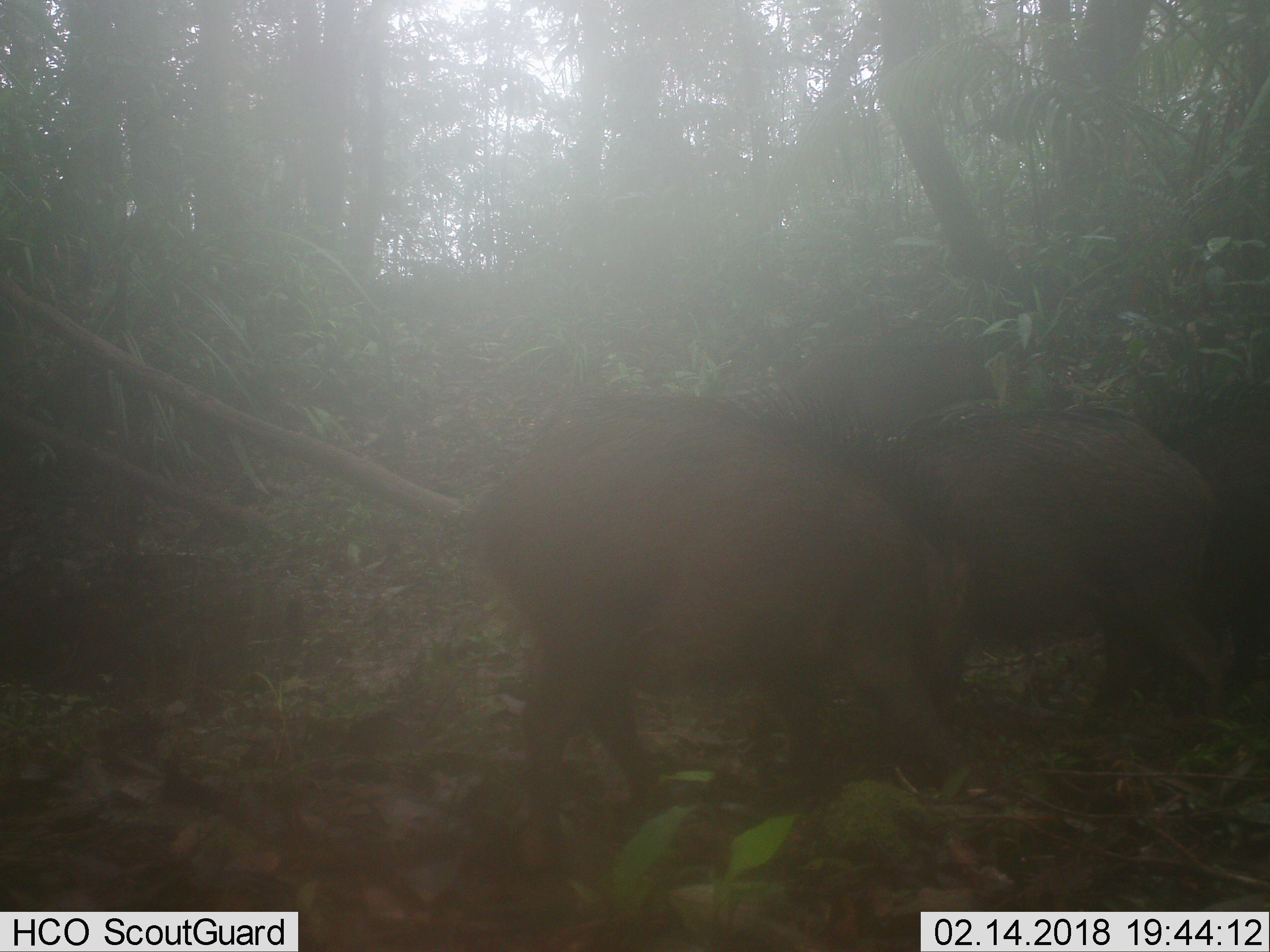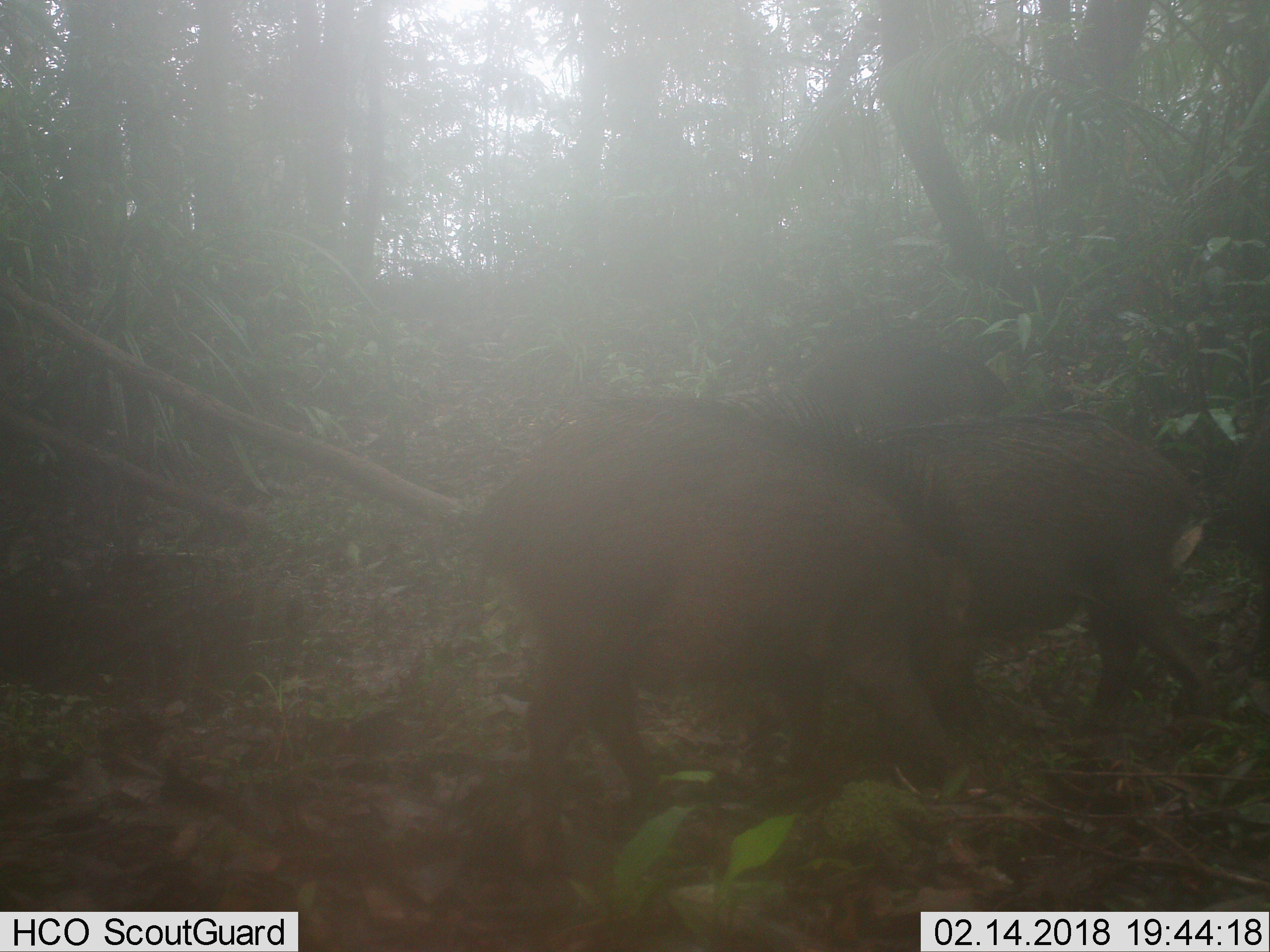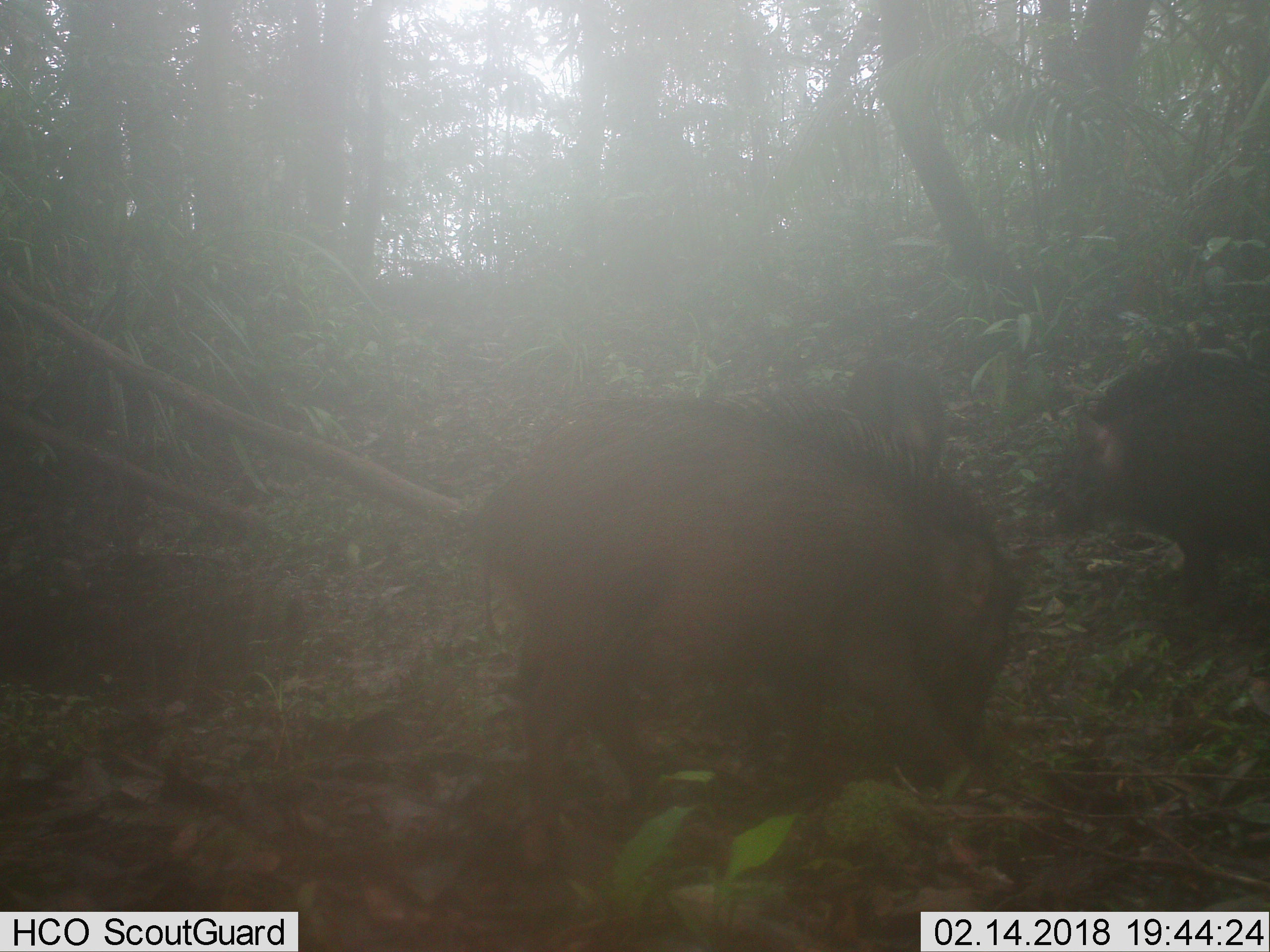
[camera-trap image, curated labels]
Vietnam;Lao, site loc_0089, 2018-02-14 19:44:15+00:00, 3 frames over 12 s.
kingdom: Animalia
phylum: Chordata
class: Mammalia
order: Artiodactyla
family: Suidae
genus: Sus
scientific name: Sus scrofa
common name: eurasian wild pig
Eurasian wild pig (Sus scrofa). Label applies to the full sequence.